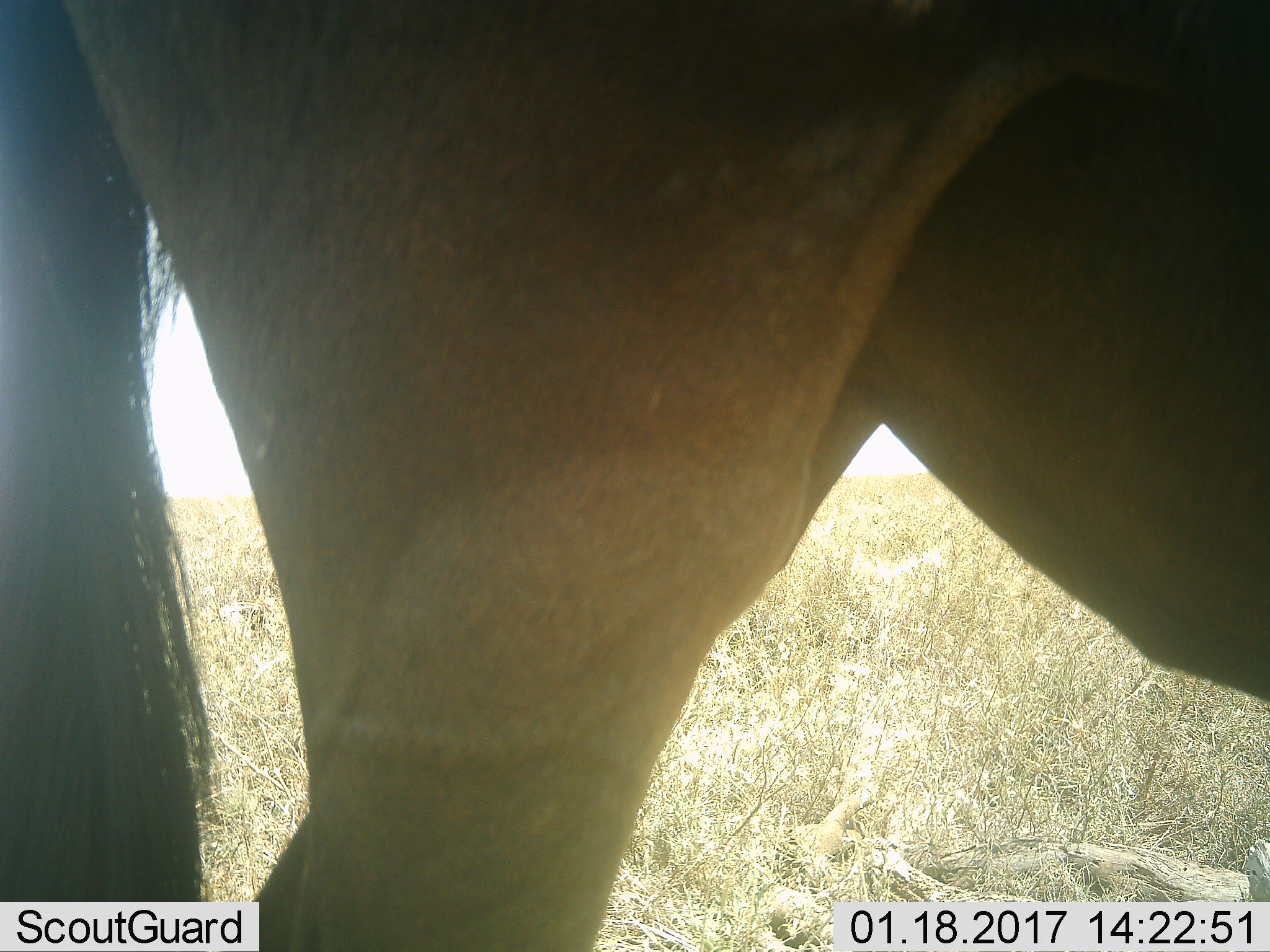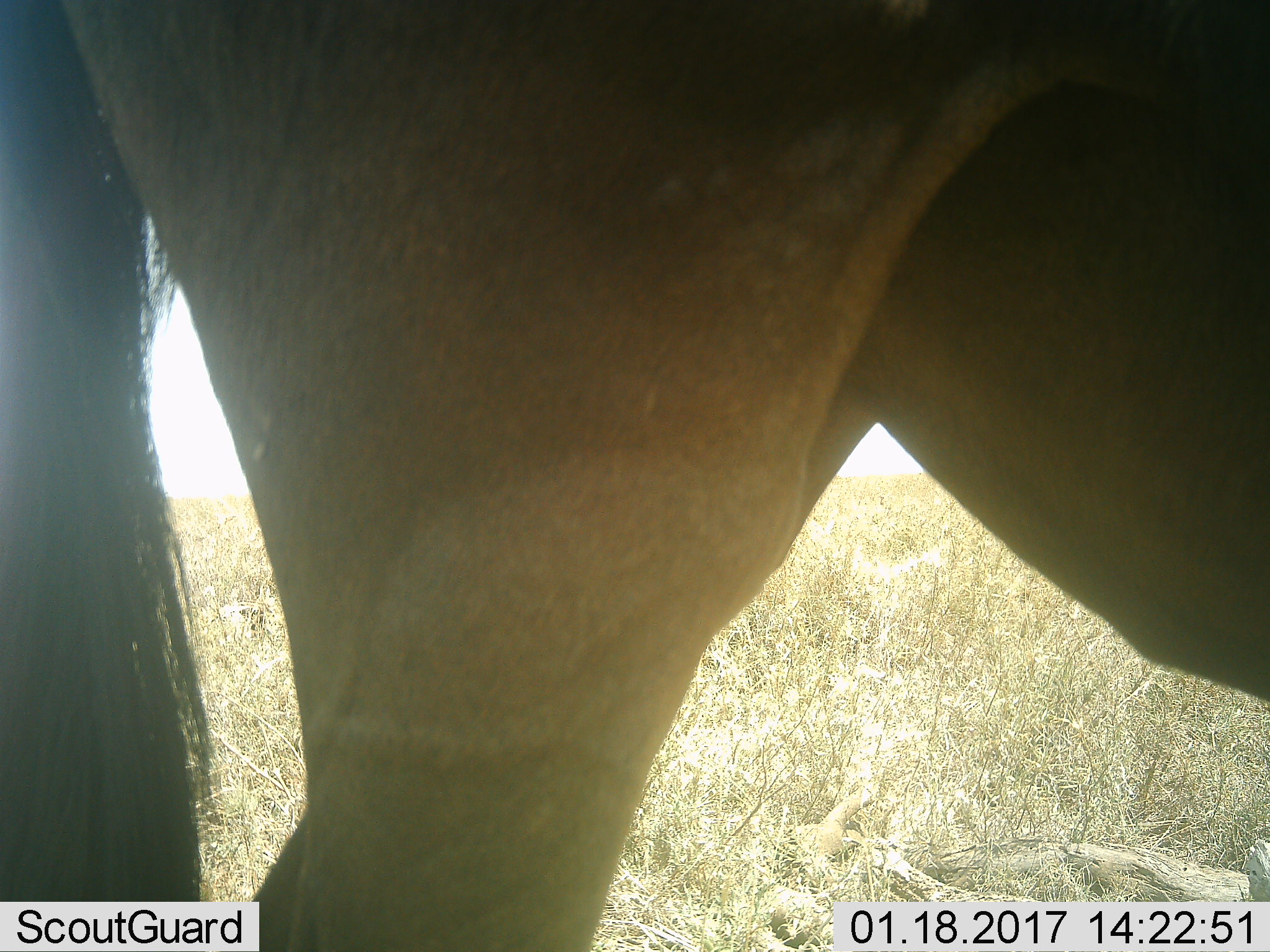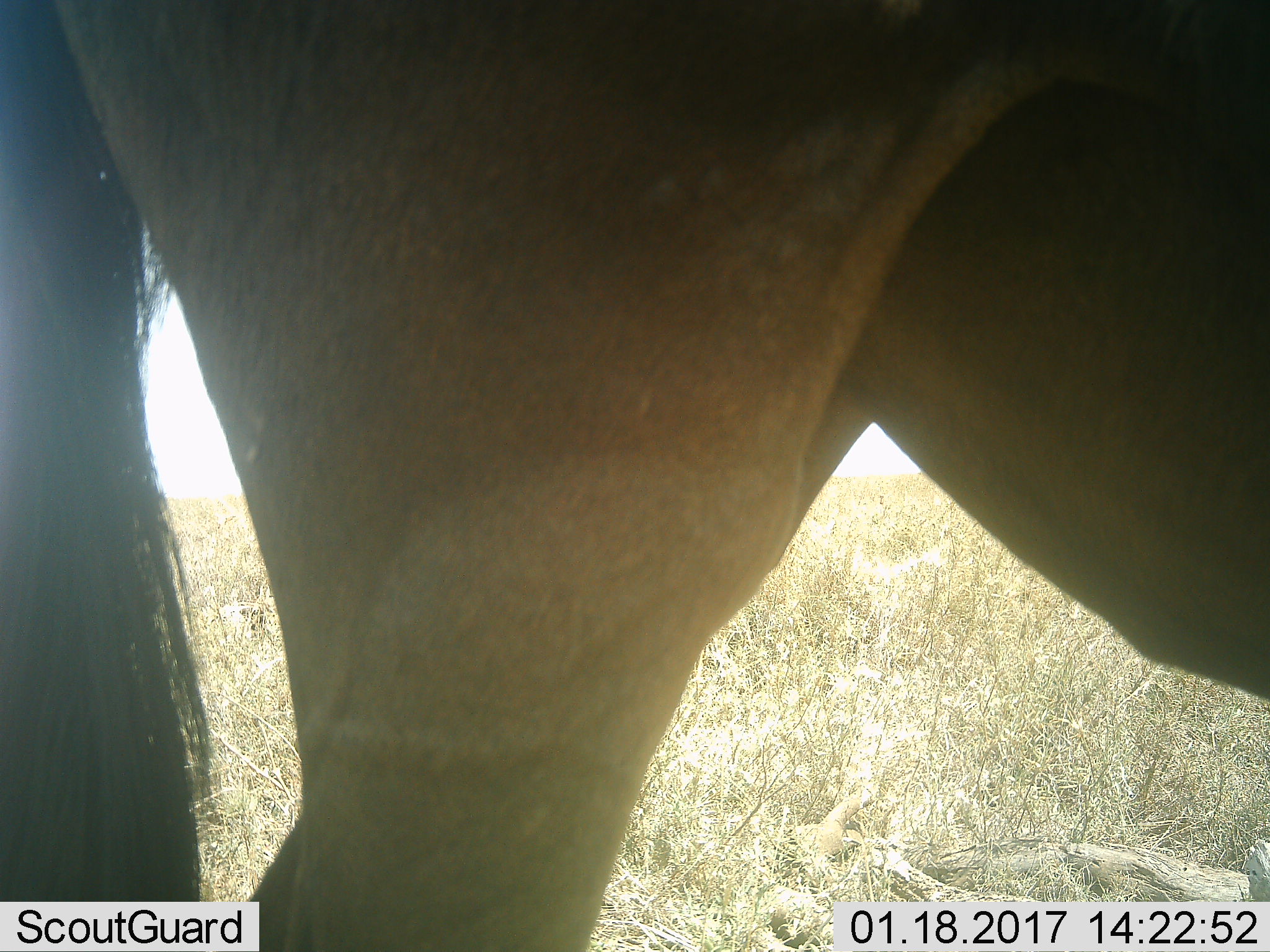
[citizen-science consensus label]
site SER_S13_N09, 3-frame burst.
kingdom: Animalia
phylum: Chordata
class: Mammalia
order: Artiodactyla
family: Bovidae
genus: Connochaetes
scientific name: Connochaetes taurinus taurinus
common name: blue wildebeest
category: wildebeestblue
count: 1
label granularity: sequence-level